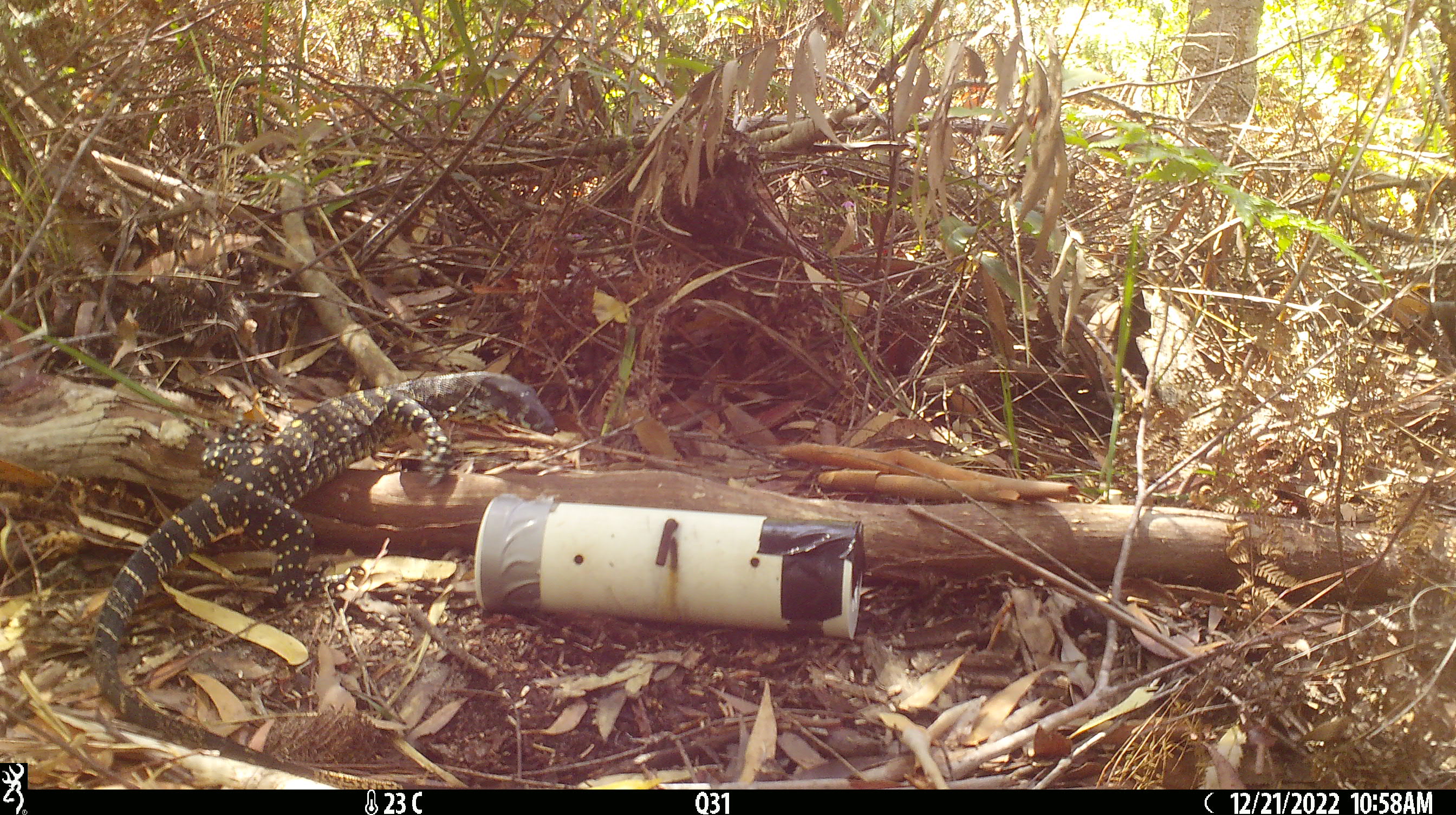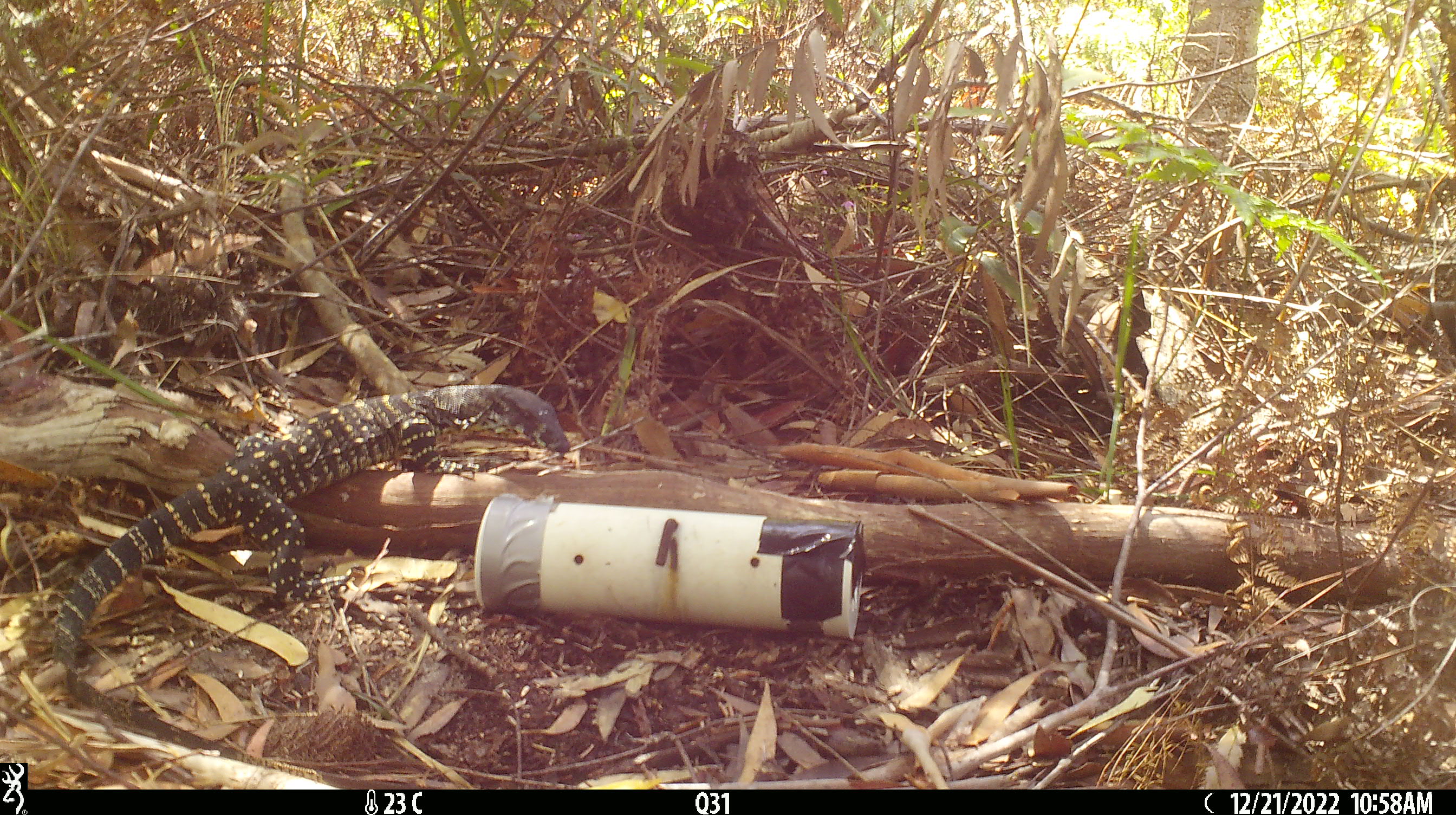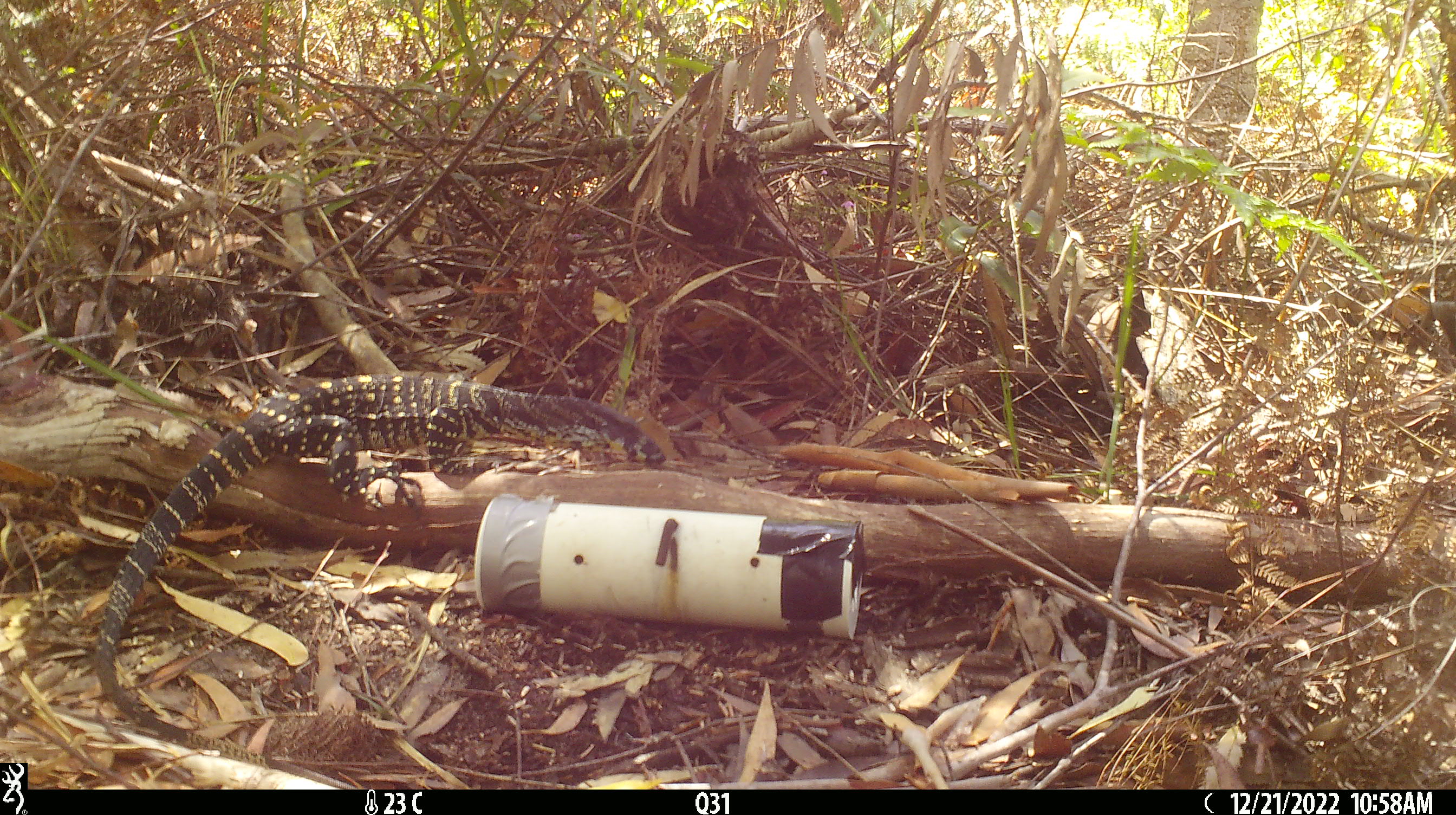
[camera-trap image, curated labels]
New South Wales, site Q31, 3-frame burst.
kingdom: Animalia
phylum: Chordata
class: Reptilia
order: Squamata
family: Varanidae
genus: Varanus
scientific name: Varanus varius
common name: lace monitor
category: goanna